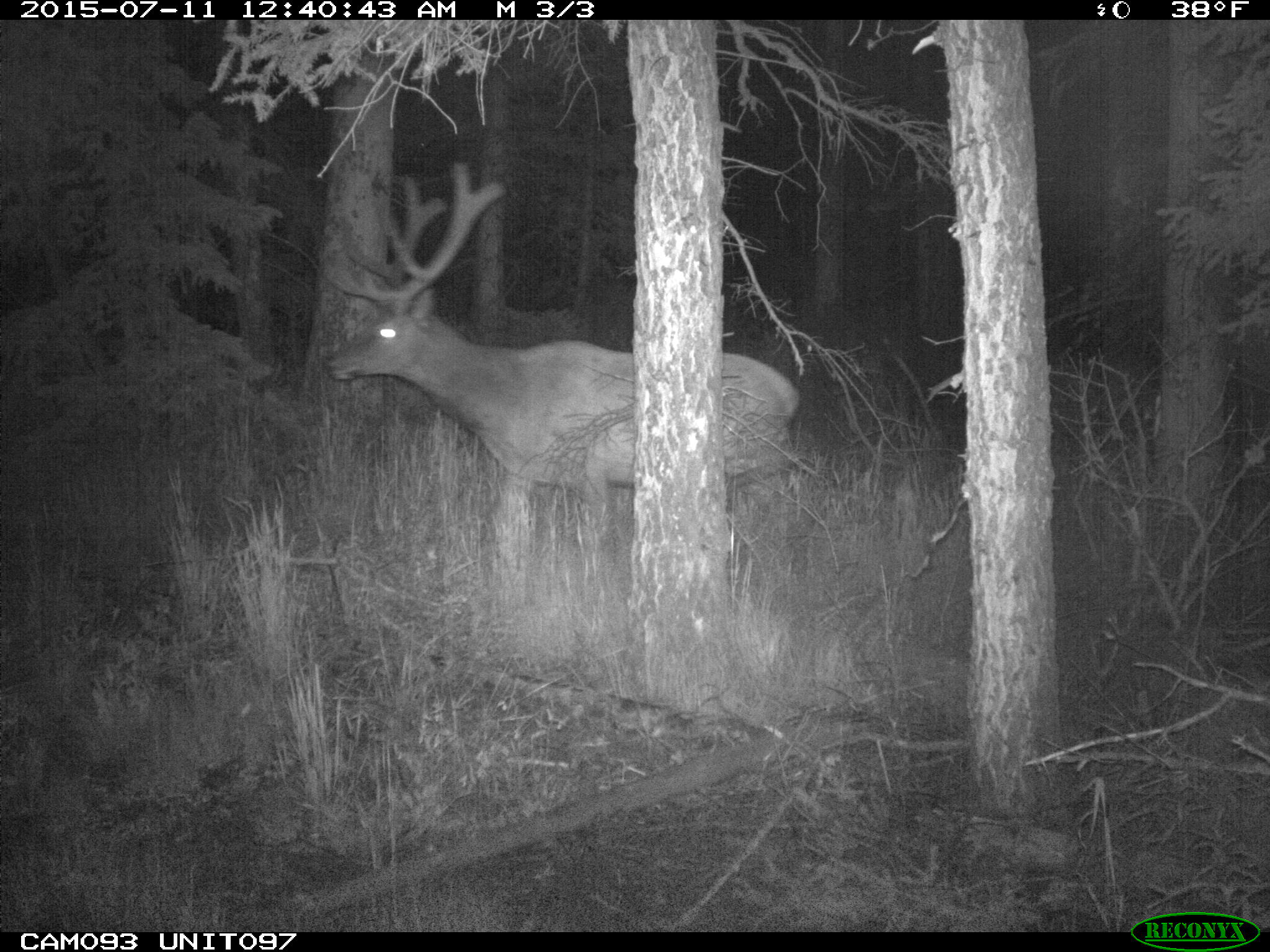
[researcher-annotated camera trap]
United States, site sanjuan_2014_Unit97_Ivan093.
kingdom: Animalia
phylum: Chordata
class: Mammalia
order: Artiodactyla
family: Cervidae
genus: Cervus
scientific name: Cervus elaphus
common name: red deer